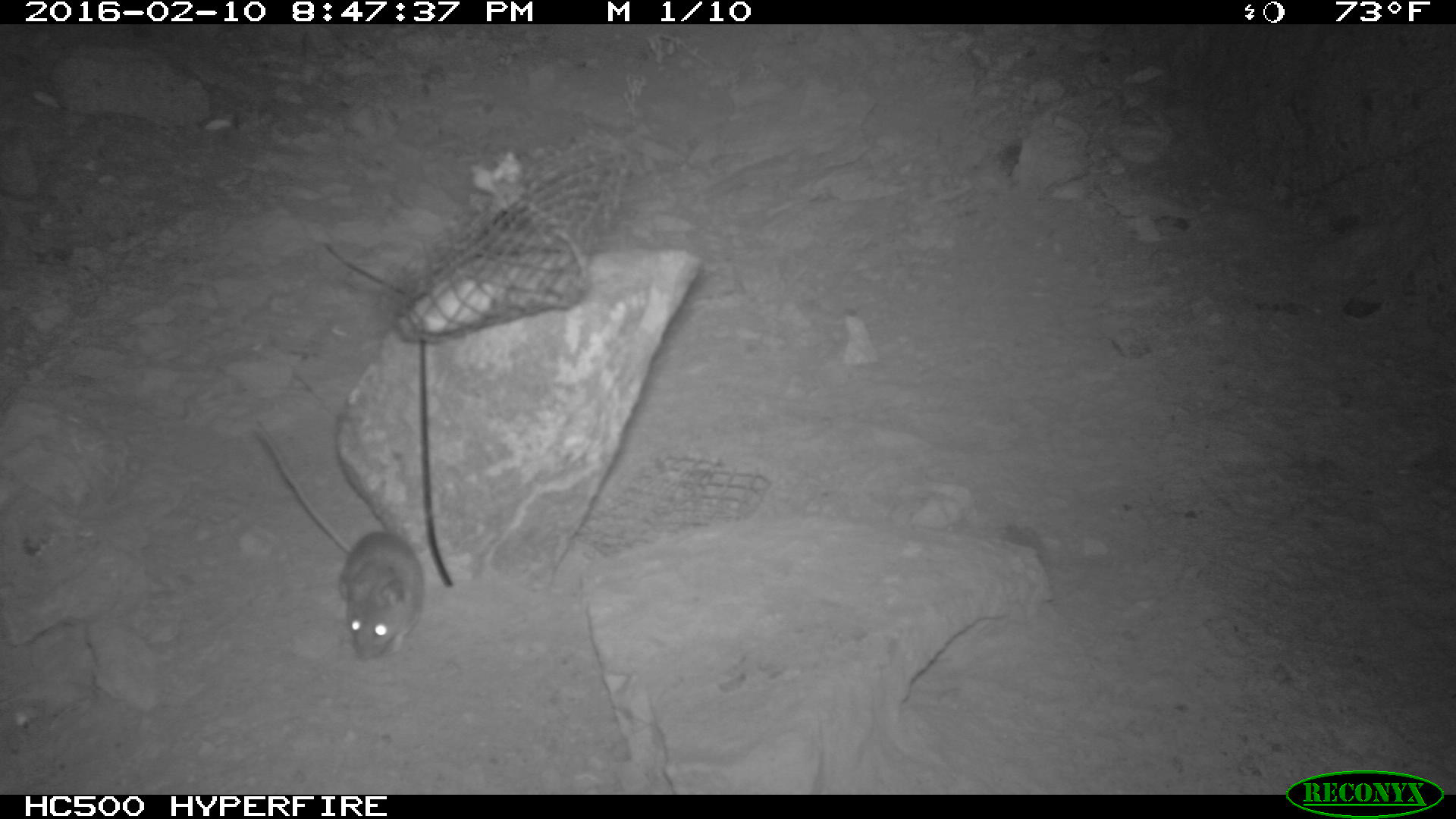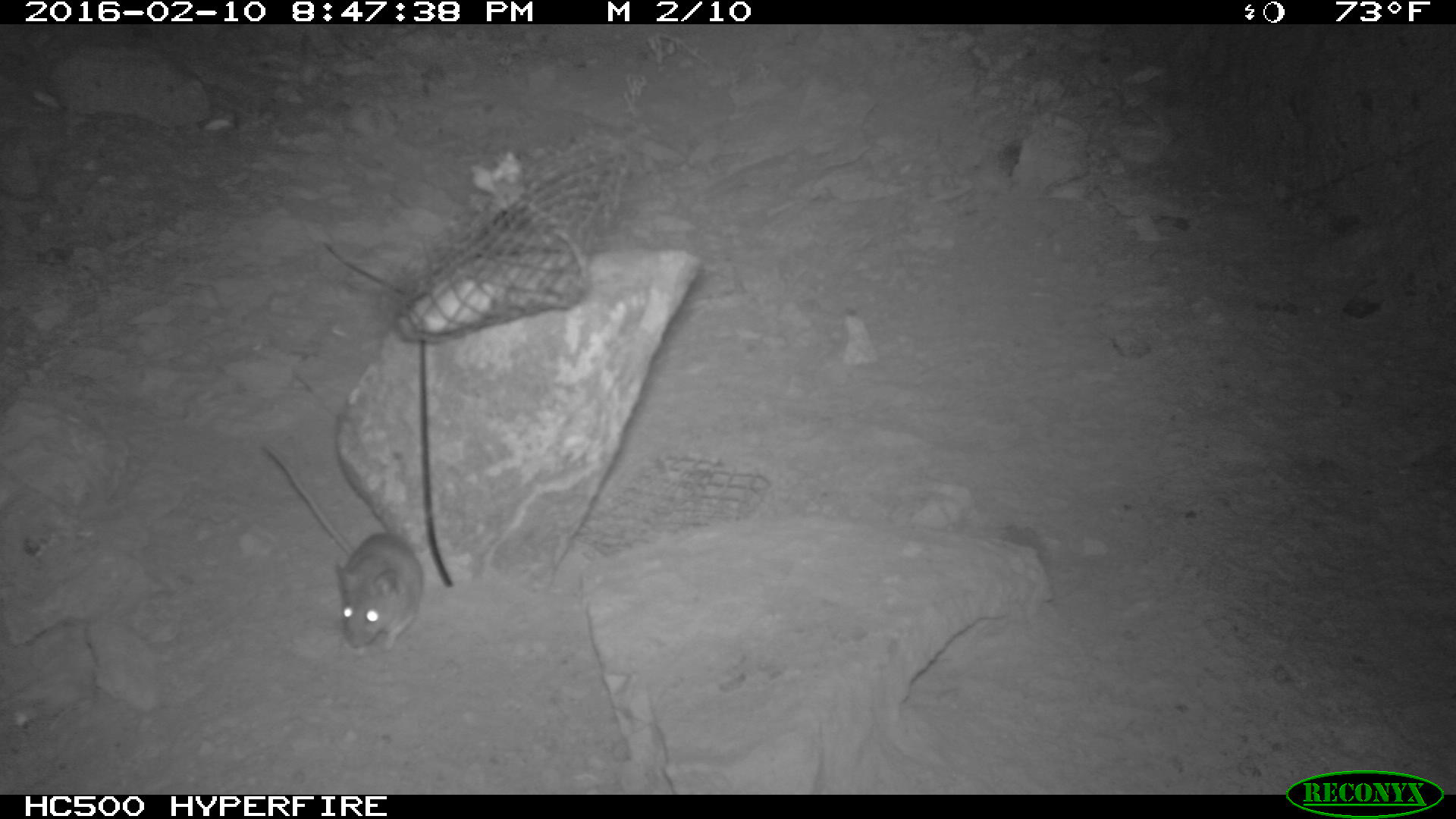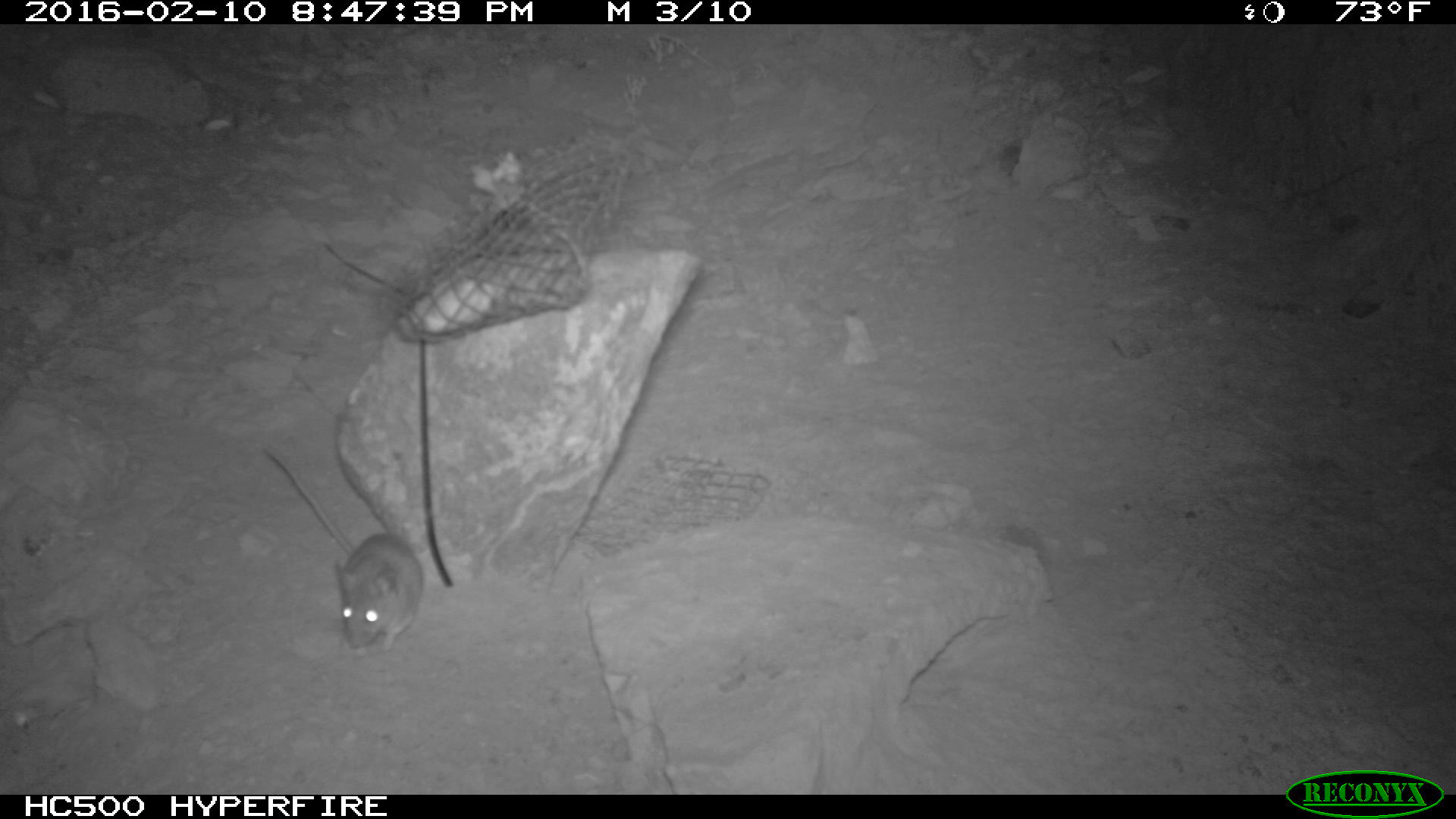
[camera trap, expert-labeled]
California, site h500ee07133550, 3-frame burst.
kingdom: Animalia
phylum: Chordata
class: Mammalia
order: Rodentia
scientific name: Rodentia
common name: rodent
Rodent (Rodentia).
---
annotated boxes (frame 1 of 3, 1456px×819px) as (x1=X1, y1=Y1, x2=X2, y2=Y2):
rodent: (x1=255, y1=419, x2=424, y2=660)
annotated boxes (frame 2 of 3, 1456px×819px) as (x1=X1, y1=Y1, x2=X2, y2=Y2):
rodent: (x1=259, y1=437, x2=422, y2=651)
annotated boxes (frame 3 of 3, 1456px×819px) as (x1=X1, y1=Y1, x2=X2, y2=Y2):
rodent: (x1=259, y1=446, x2=424, y2=652)